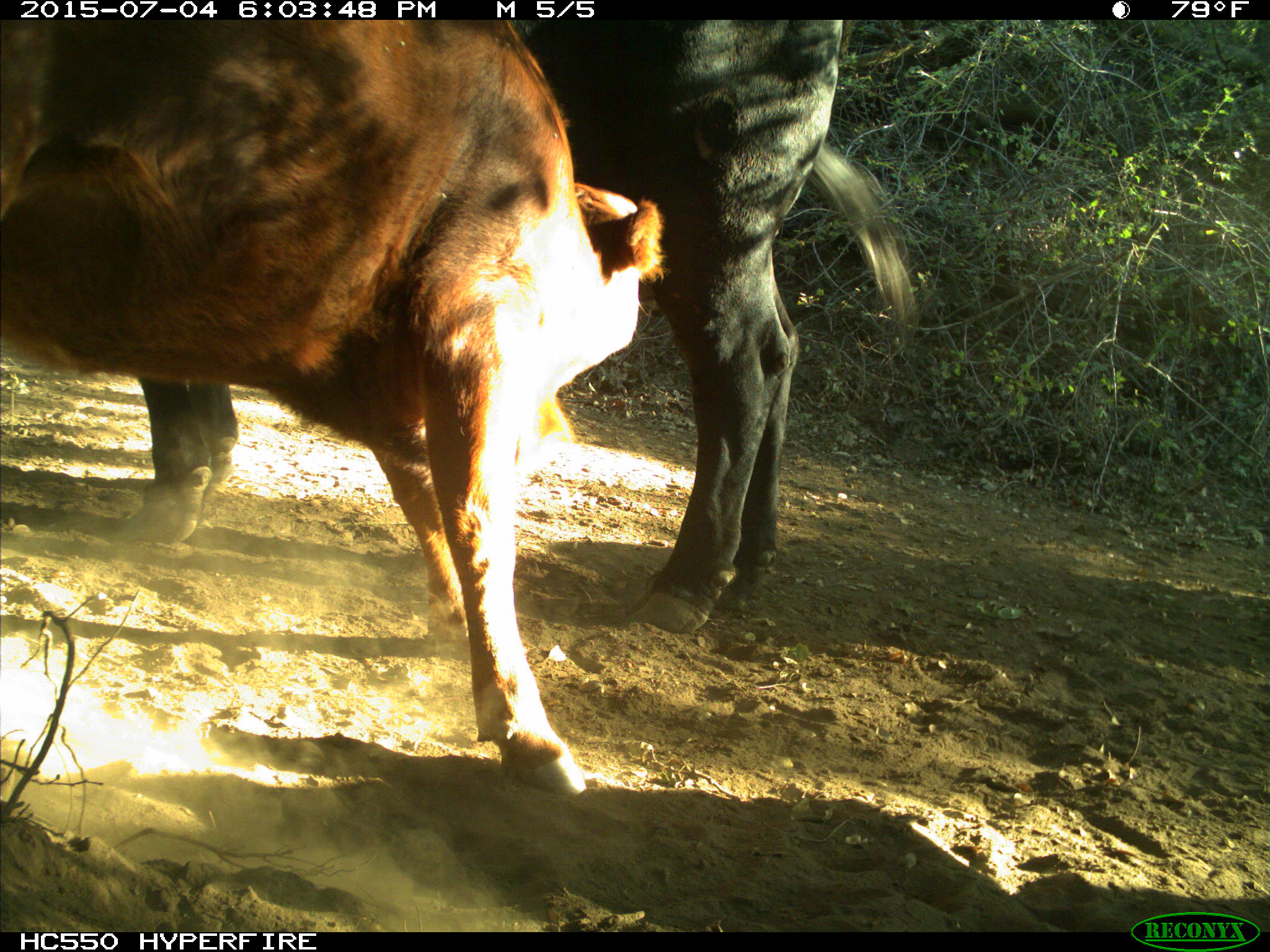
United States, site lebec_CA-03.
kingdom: Animalia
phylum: Chordata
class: Mammalia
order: Artiodactyla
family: Bovidae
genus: Bos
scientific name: Bos taurus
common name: domestic cow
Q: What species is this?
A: Bos taurus (domestic cow).